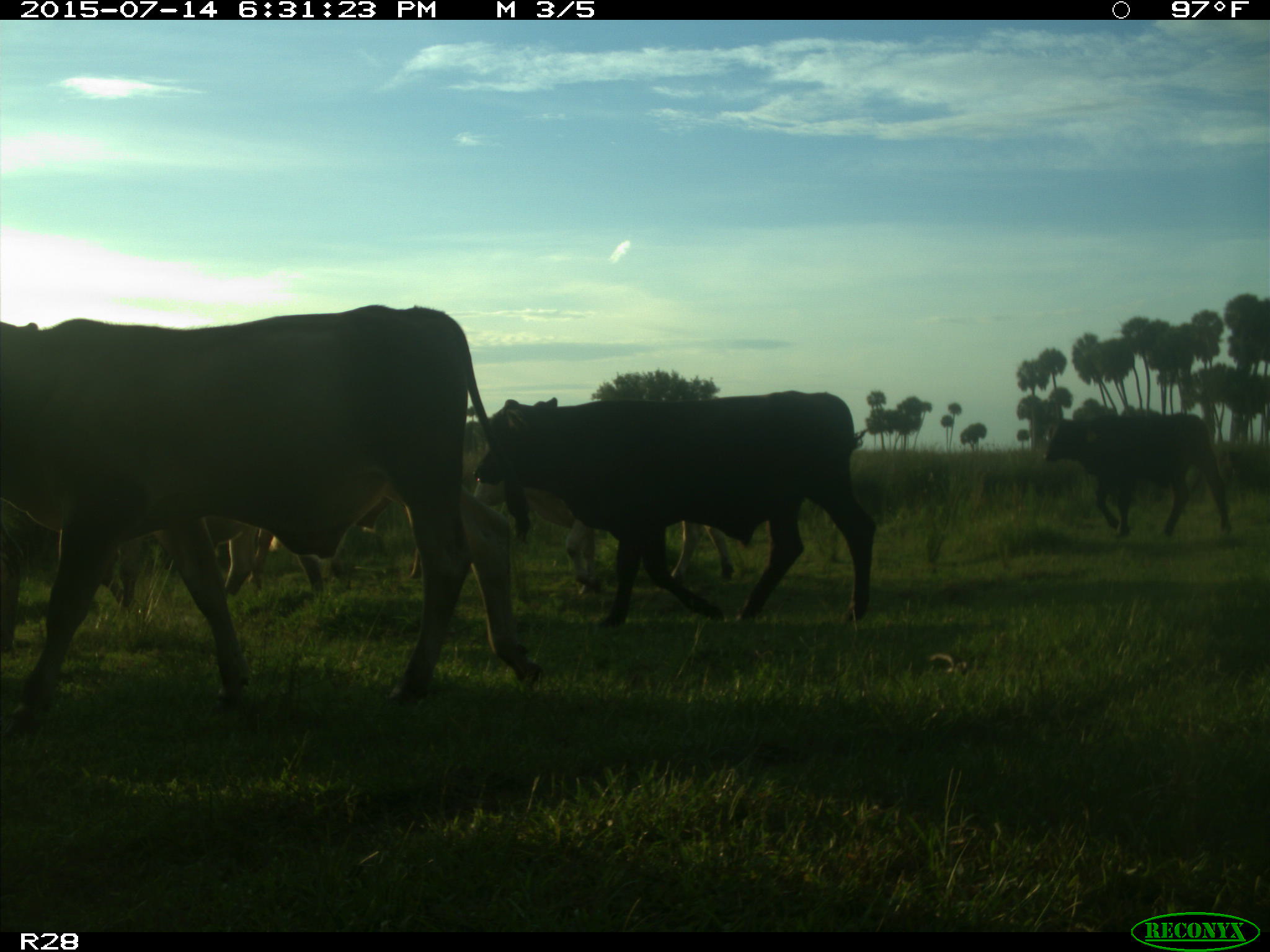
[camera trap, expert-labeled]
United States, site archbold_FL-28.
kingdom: Animalia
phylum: Chordata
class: Mammalia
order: Artiodactyla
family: Bovidae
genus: Bos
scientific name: Bos taurus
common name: domestic cow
Bos taurus (domestic cow).